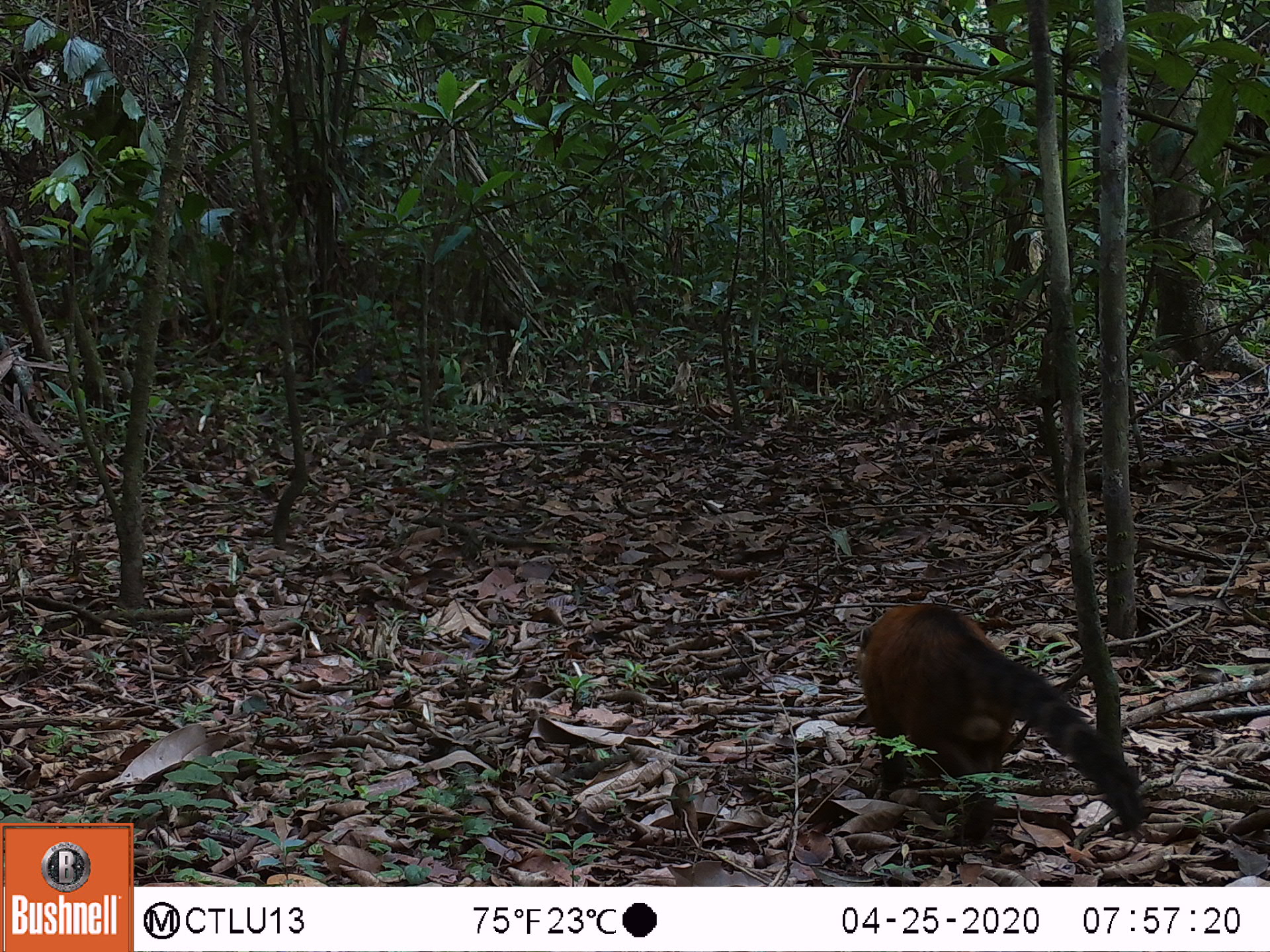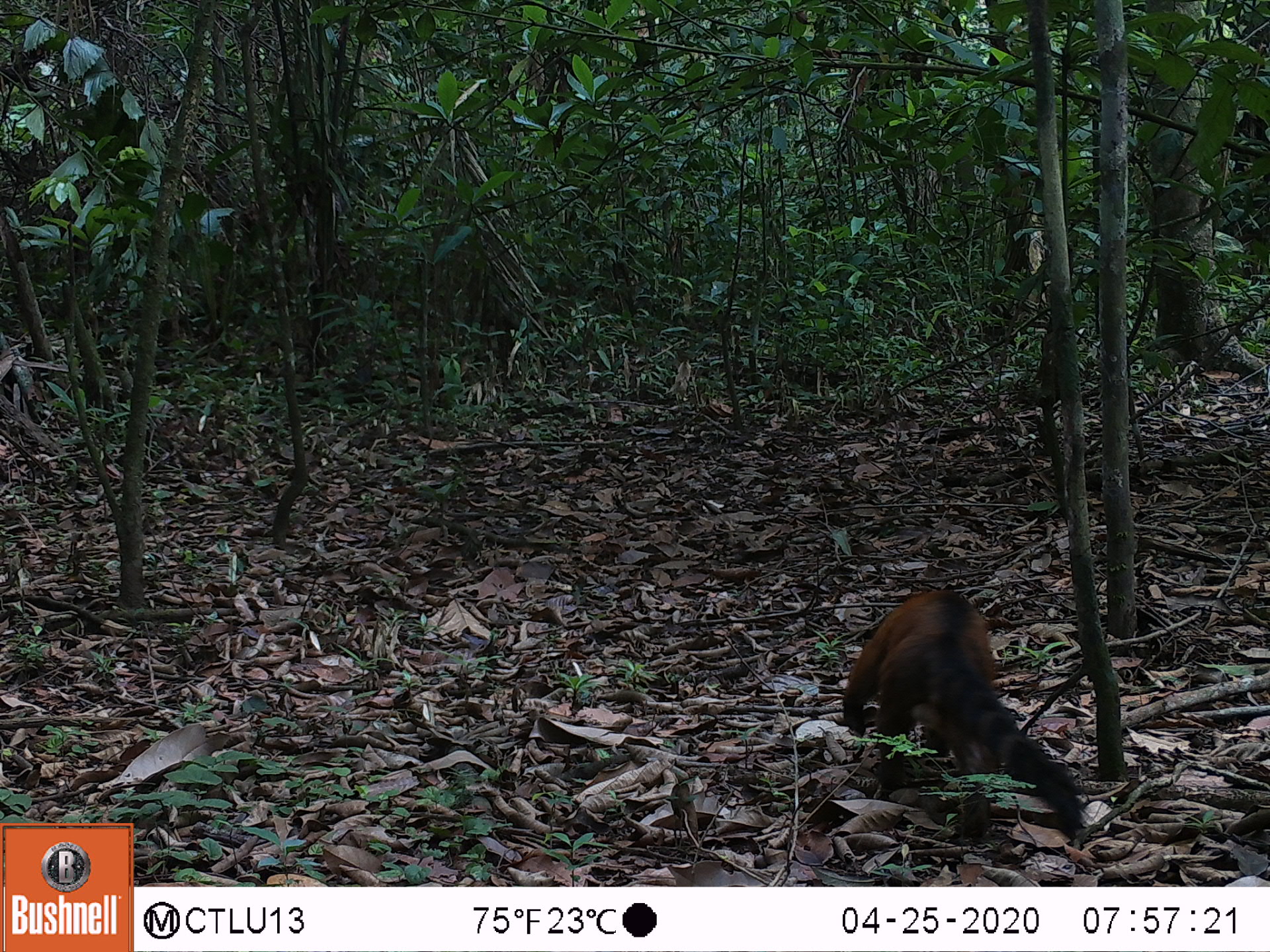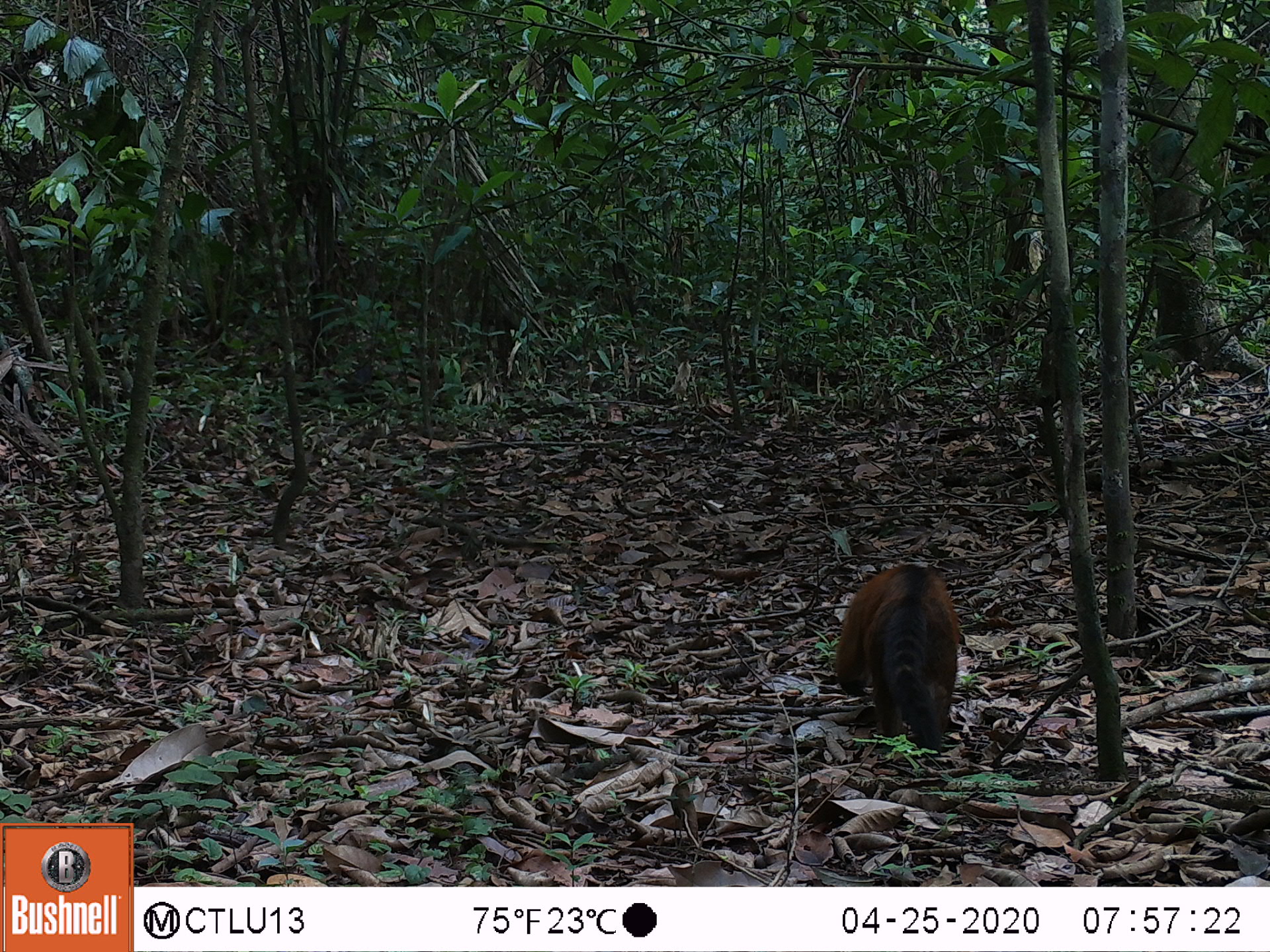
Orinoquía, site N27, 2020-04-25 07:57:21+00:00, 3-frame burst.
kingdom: Animalia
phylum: Chordata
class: Mammalia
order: Carnivora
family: Procyonidae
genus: Nasua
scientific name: Nasua nasua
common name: south american coati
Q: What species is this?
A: South american coati (Nasua nasua).